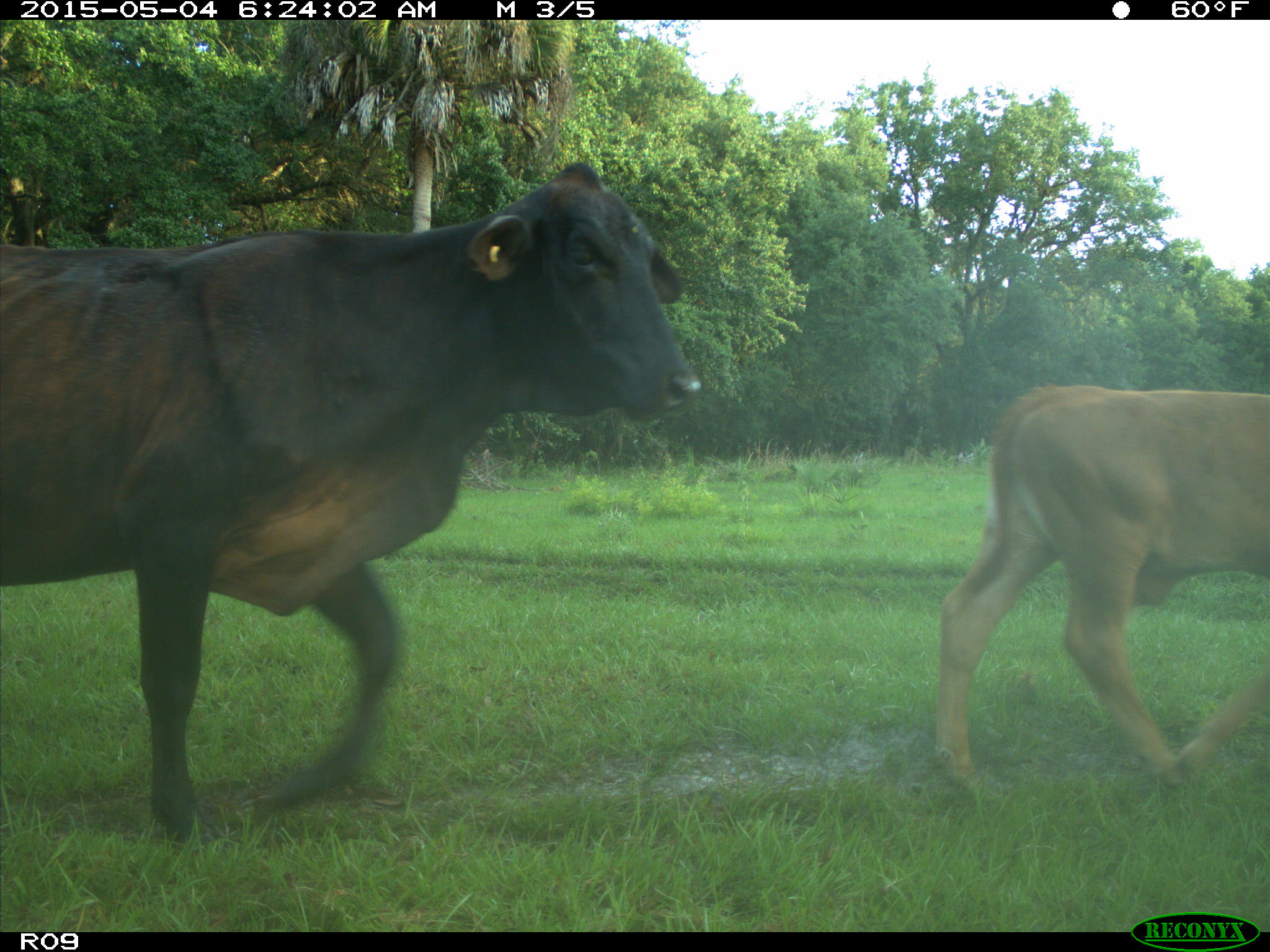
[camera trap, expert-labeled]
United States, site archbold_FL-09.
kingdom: Animalia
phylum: Chordata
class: Mammalia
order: Artiodactyla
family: Bovidae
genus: Bos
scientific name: Bos taurus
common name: domestic cow